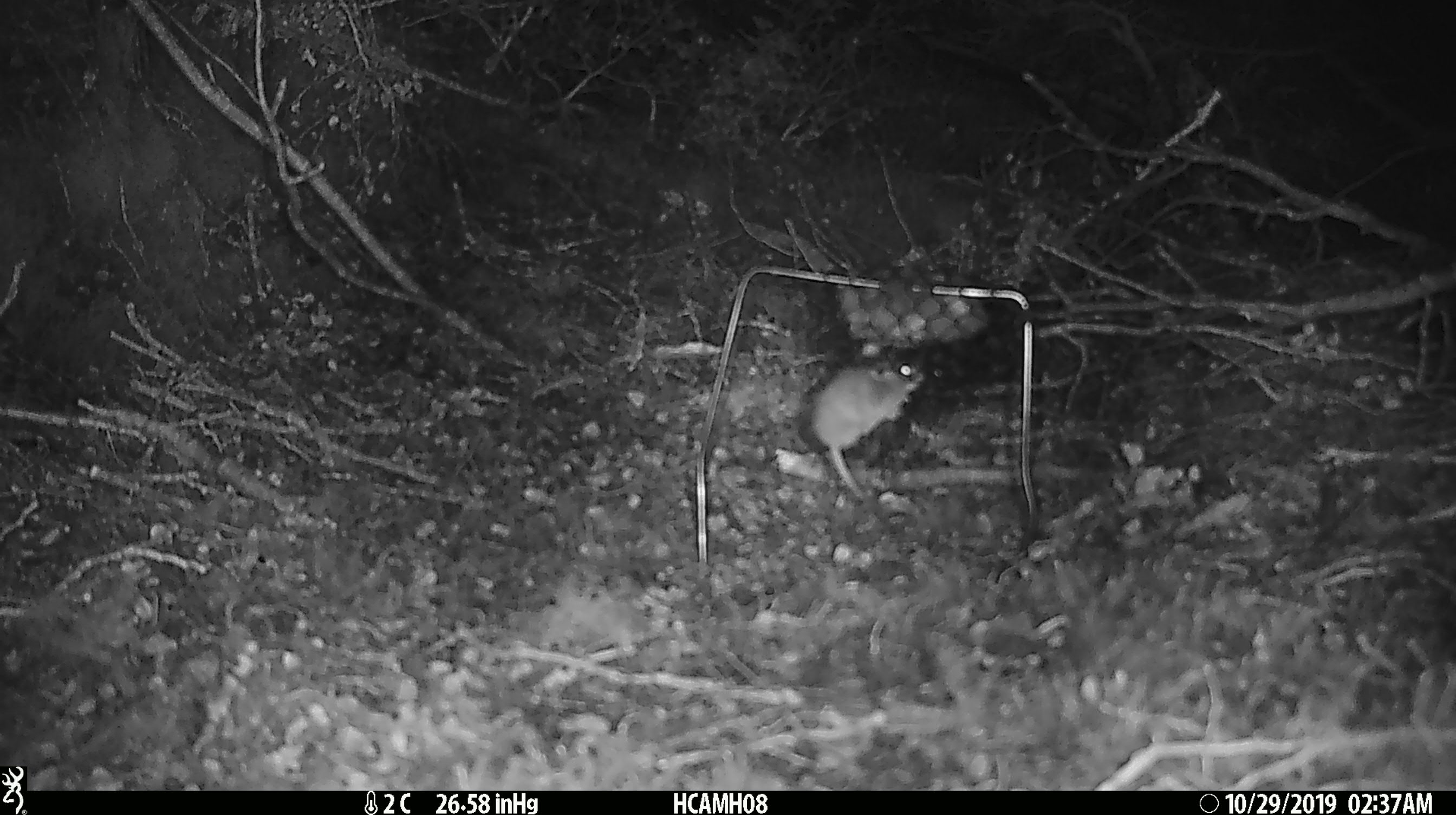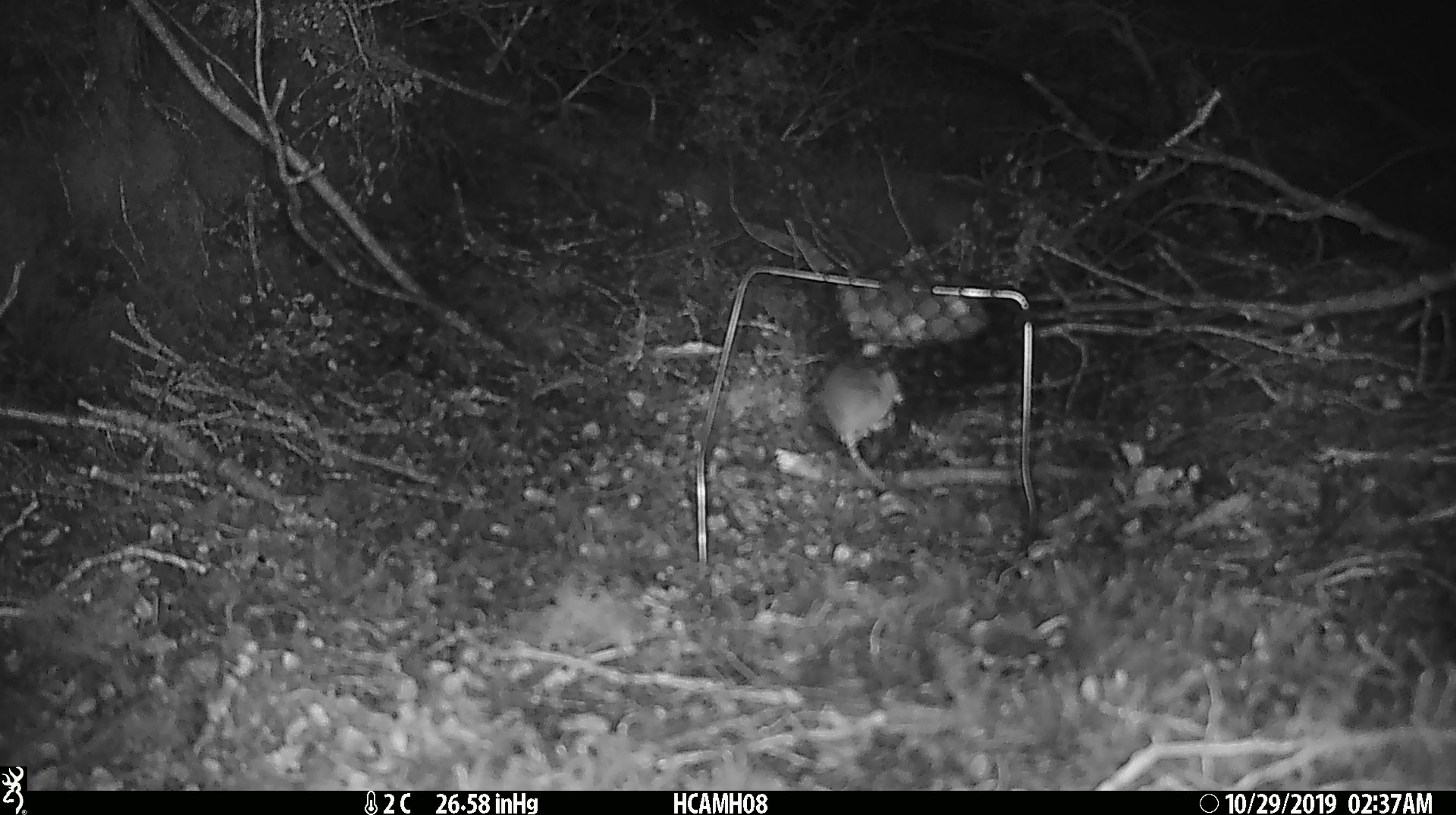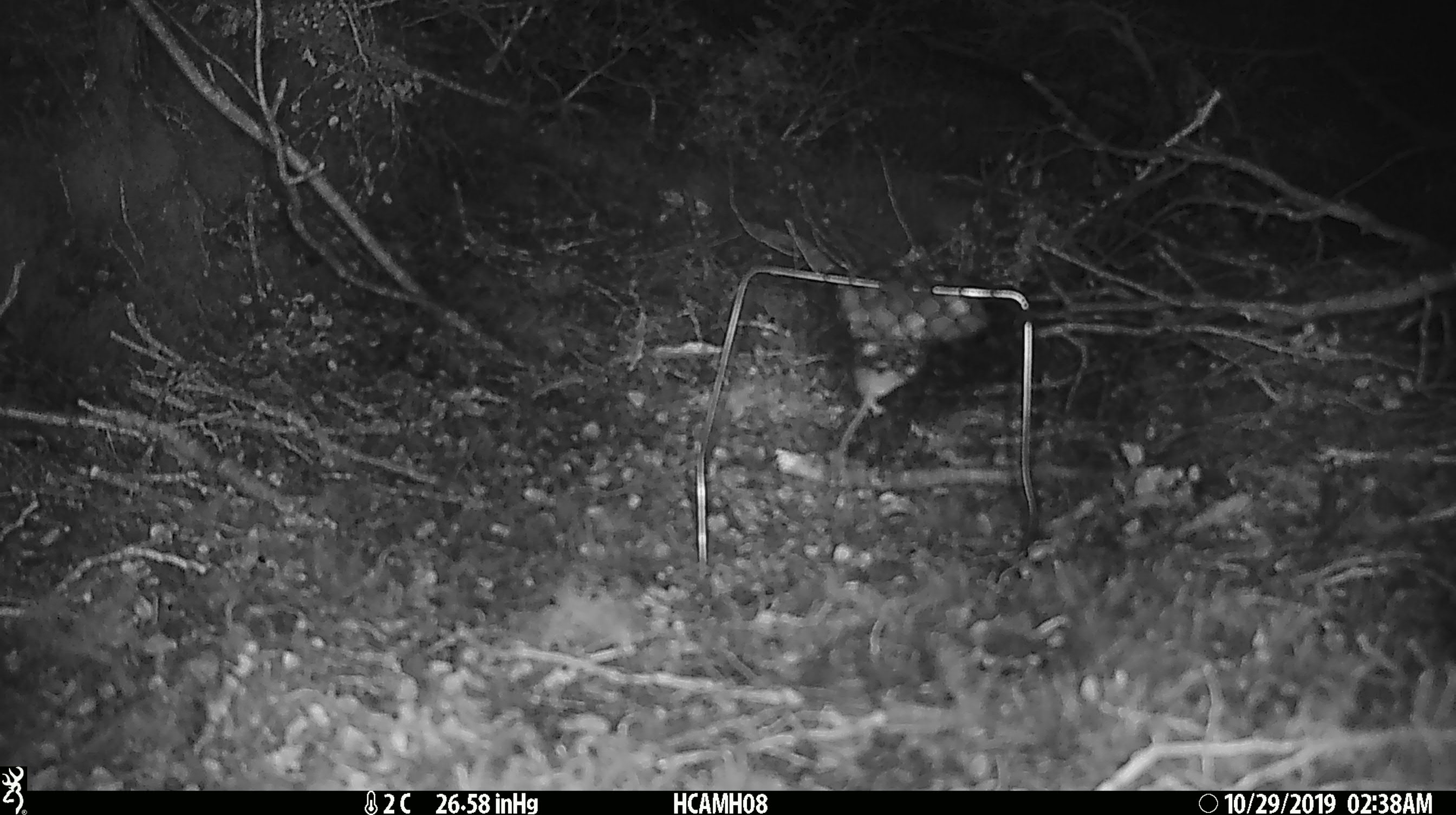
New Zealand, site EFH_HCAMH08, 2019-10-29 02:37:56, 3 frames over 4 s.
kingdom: Animalia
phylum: Chordata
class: Mammalia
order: Rodentia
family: Muridae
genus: Mus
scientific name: Mus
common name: mouse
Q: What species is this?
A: Mouse (Mus).